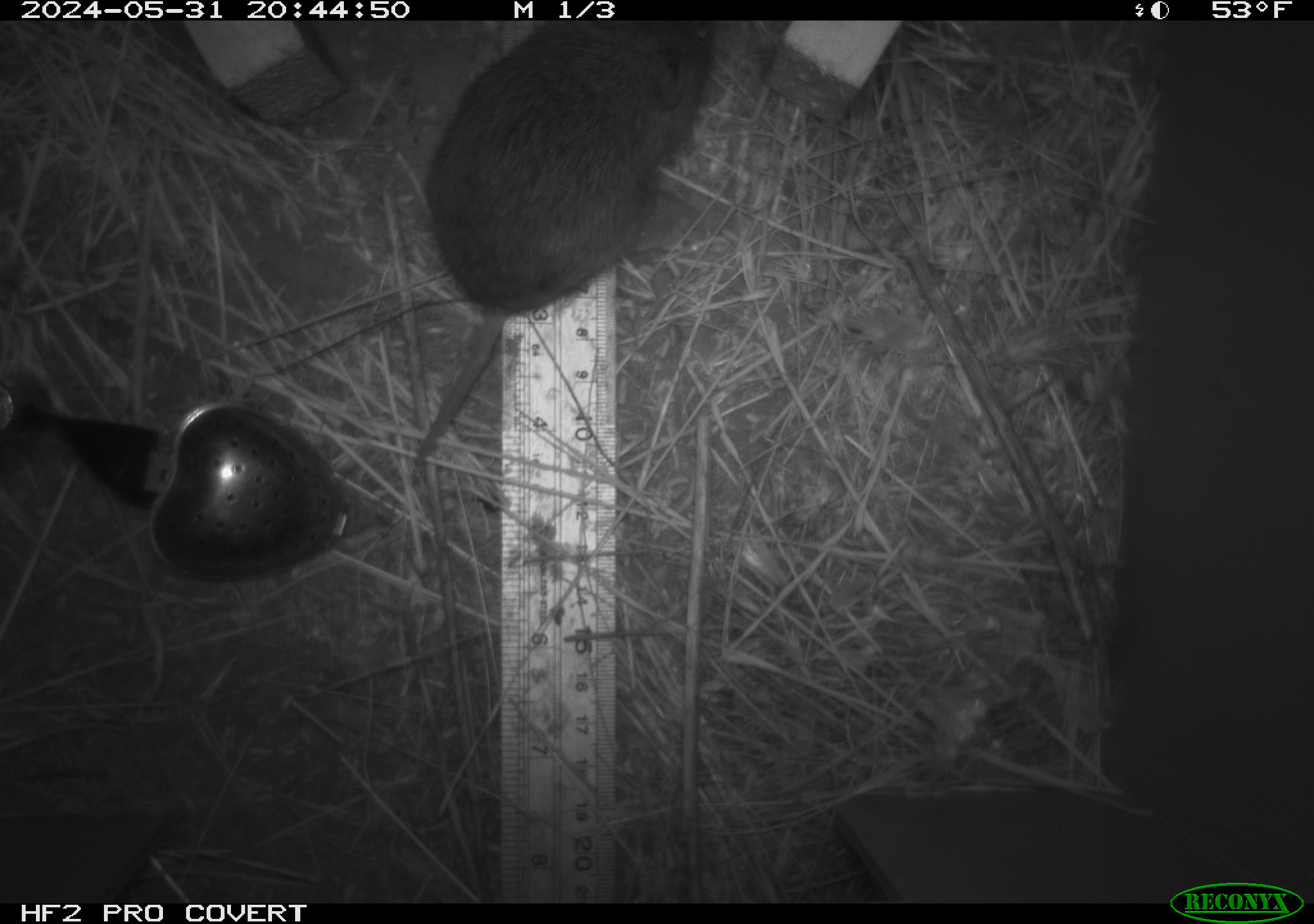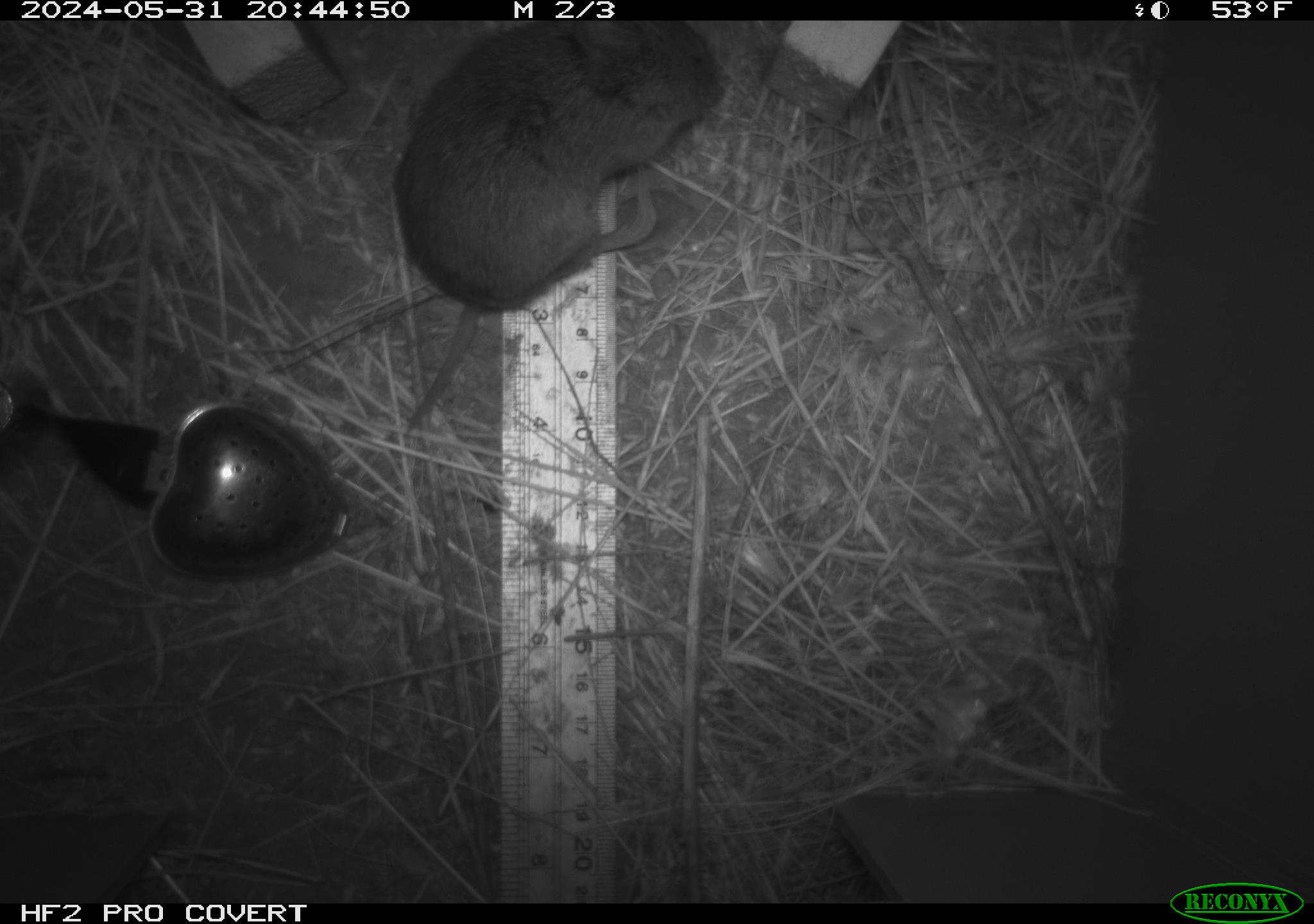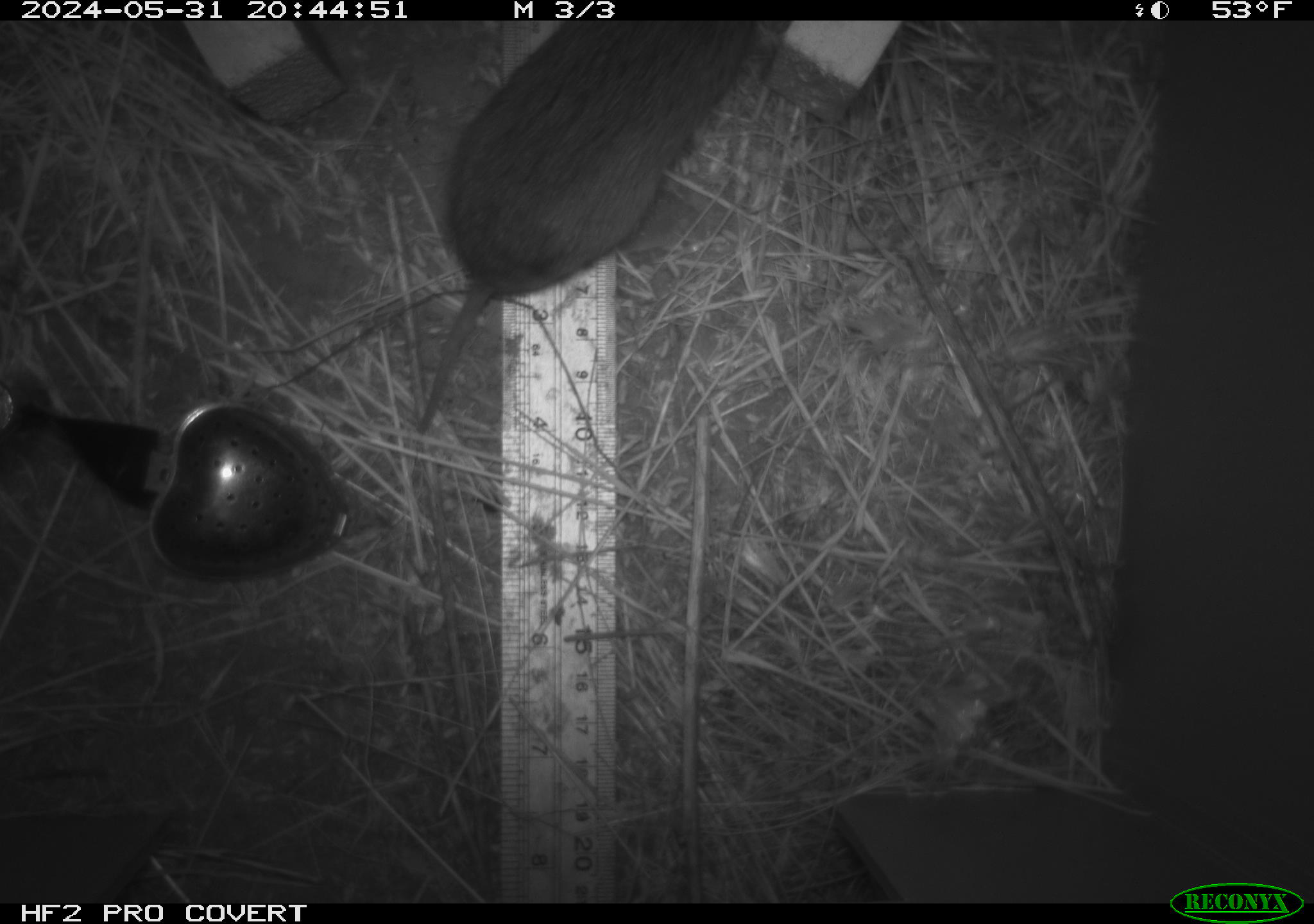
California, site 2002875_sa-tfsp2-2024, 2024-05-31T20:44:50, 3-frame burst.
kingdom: Animalia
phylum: Chordata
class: Mammalia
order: Rodentia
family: Cricetidae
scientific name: Arvicolinae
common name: voles, lemmings, and muskrats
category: arvicolinae subfamily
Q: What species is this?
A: Arvicolinae subfamily (voles, lemmings, and muskrats) (Arvicolinae).